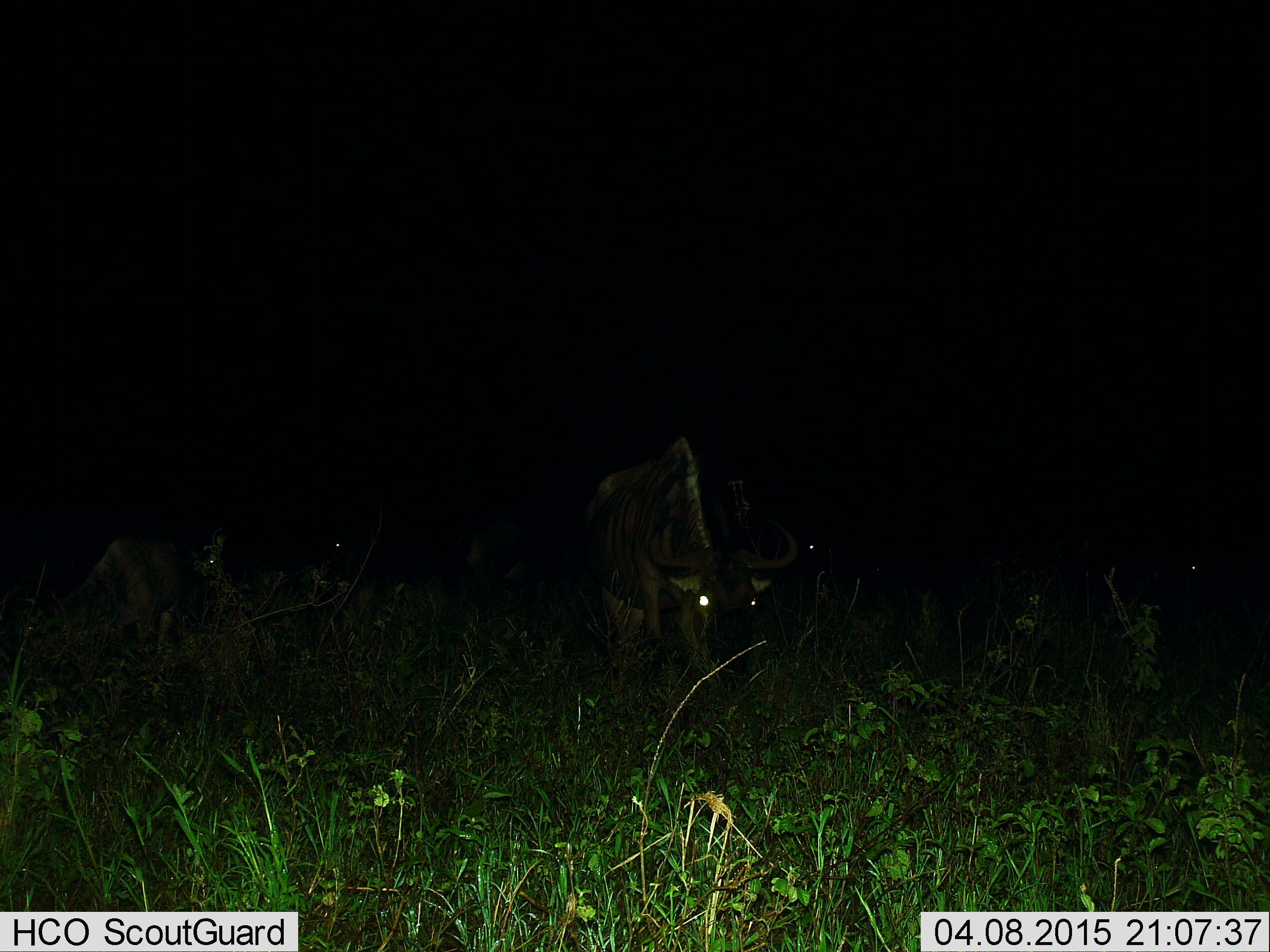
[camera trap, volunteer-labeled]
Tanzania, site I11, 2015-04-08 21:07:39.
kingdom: Animalia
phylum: Chordata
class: Mammalia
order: Artiodactyla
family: Bovidae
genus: Connochaetes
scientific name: Connochaetes taurinus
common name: blue wildebeest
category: wildebeest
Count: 1.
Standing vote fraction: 40%.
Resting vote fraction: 0%.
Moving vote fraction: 0%.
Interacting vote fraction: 0%.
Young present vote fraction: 0%.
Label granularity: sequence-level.